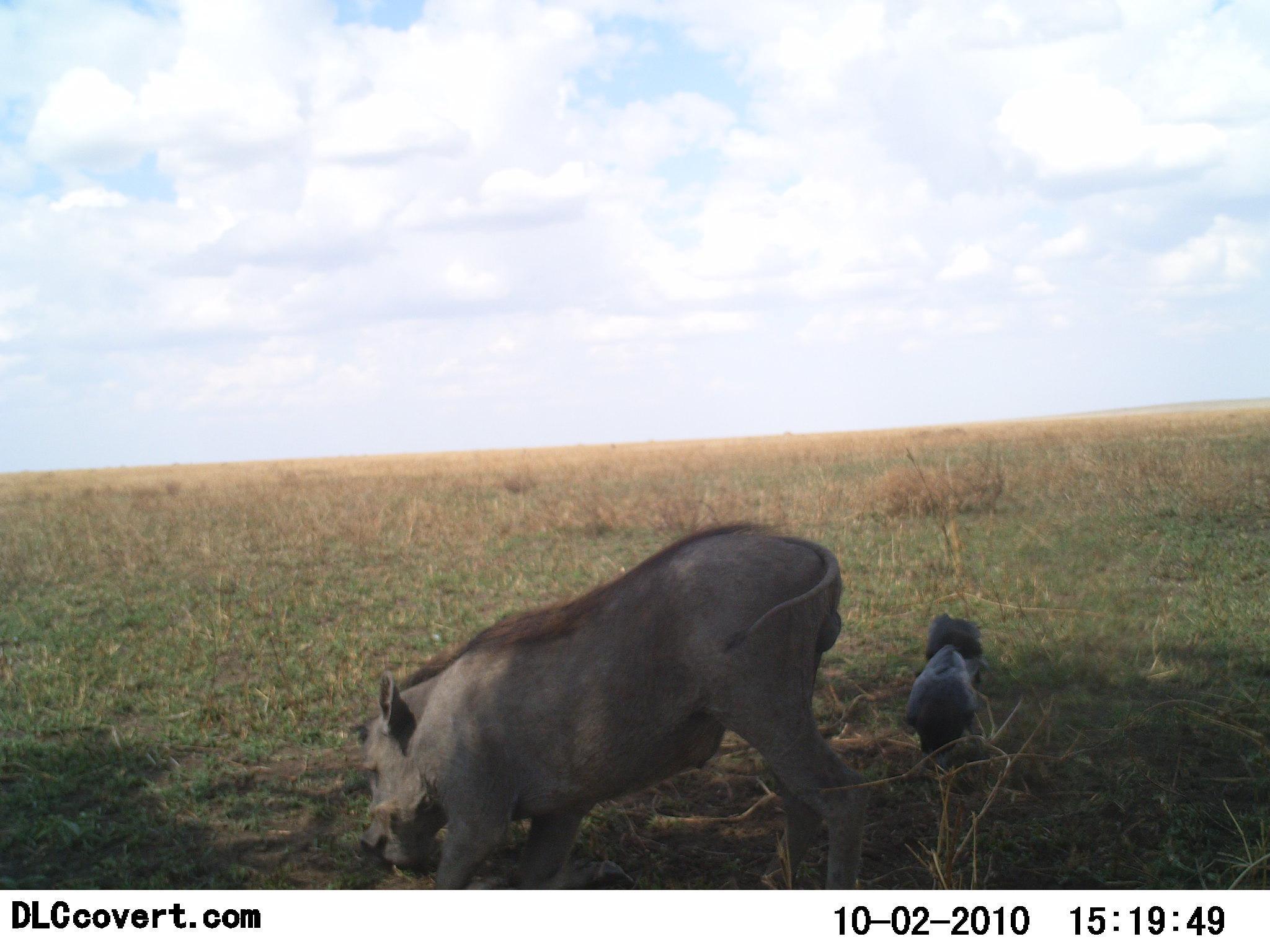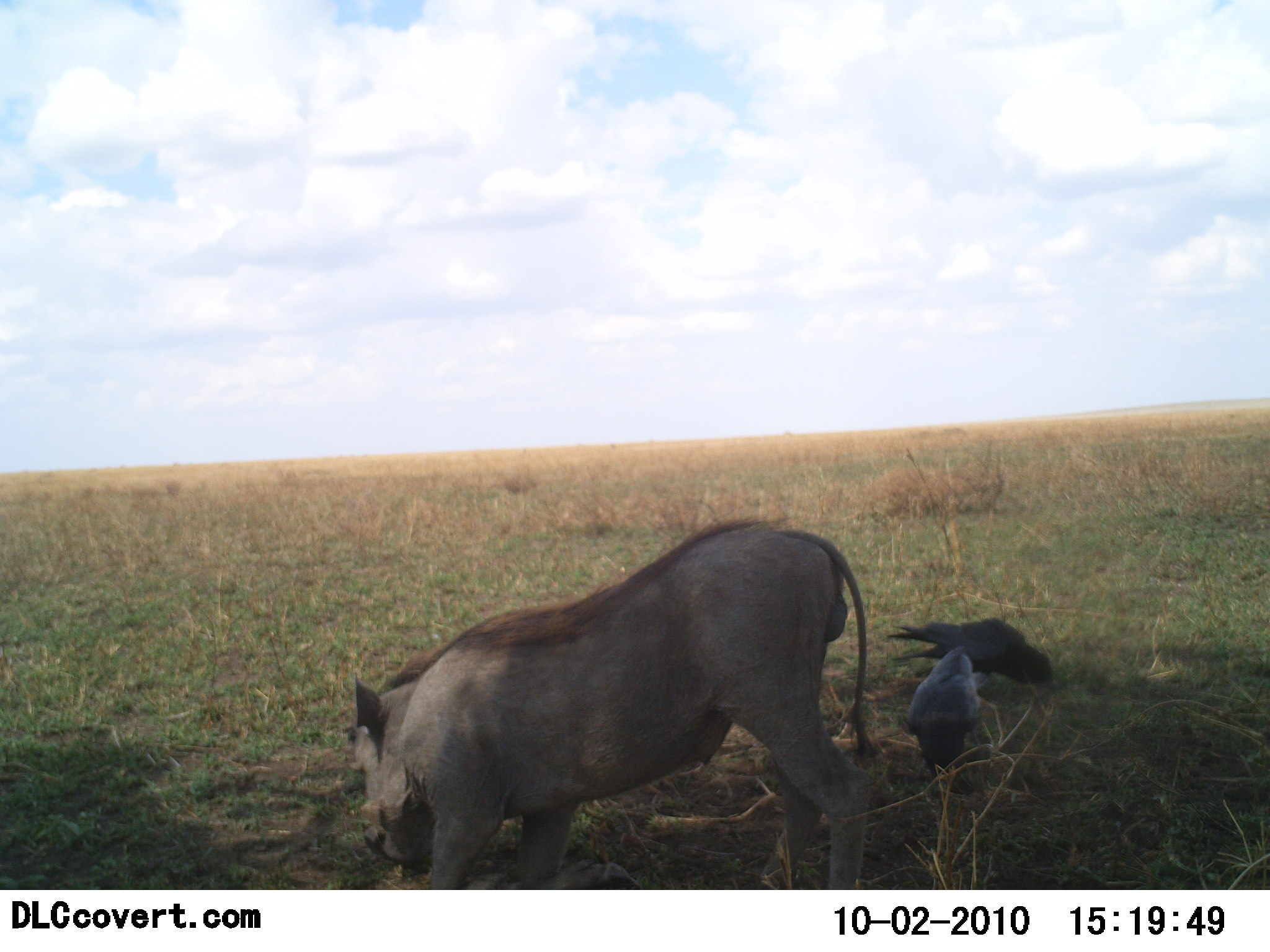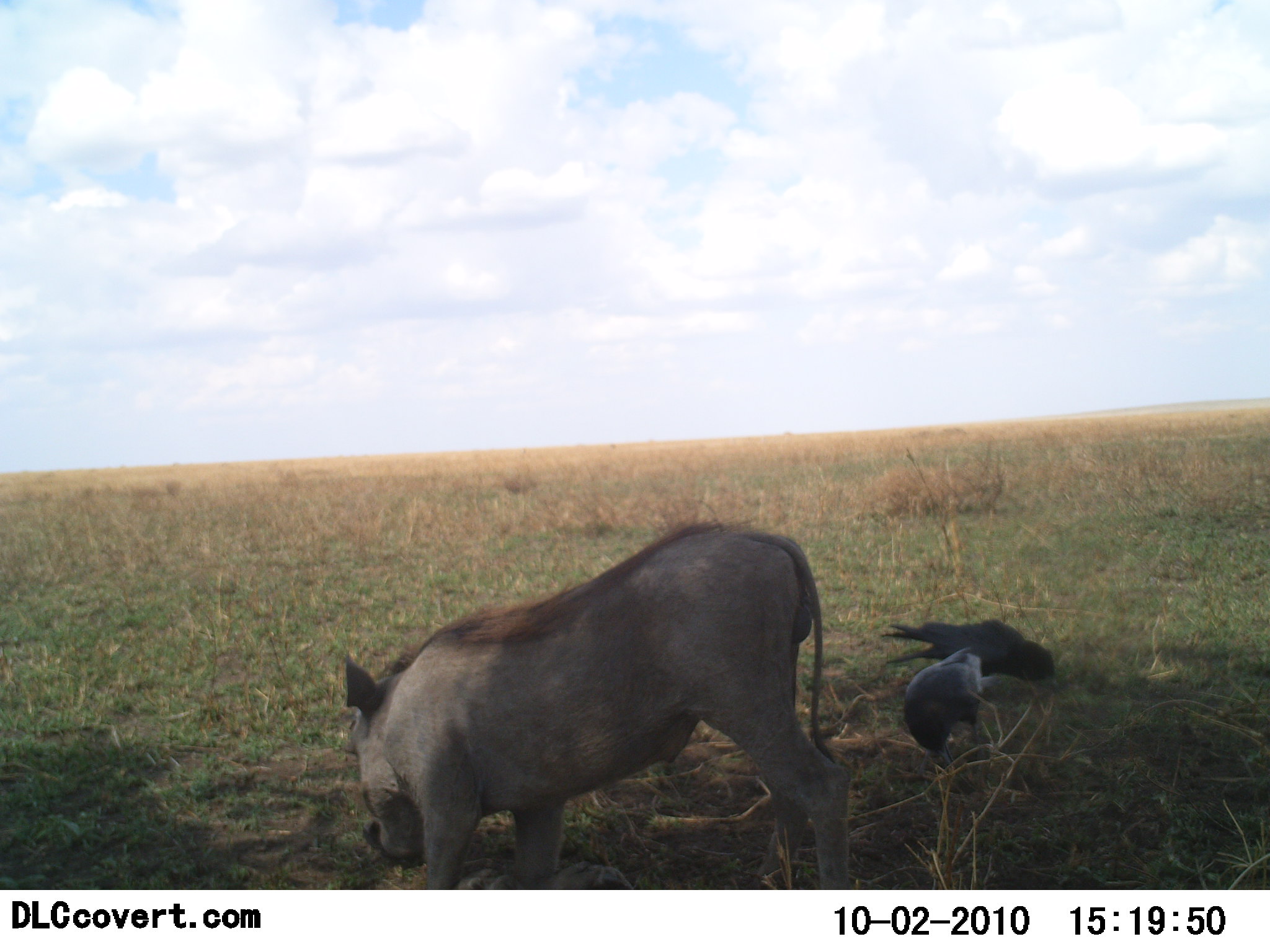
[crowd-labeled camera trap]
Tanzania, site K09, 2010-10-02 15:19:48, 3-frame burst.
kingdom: Animalia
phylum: Chordata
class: Aves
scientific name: Aves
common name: bird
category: otherbird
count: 2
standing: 23%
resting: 0%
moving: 0%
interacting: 0%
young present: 0%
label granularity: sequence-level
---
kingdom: Animalia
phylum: Chordata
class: Mammalia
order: Artiodactyla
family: Suidae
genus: Phacochoerus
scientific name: Phacochoerus africanus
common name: warthog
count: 1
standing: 29%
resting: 0%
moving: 12%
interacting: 12%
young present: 0%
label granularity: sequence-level